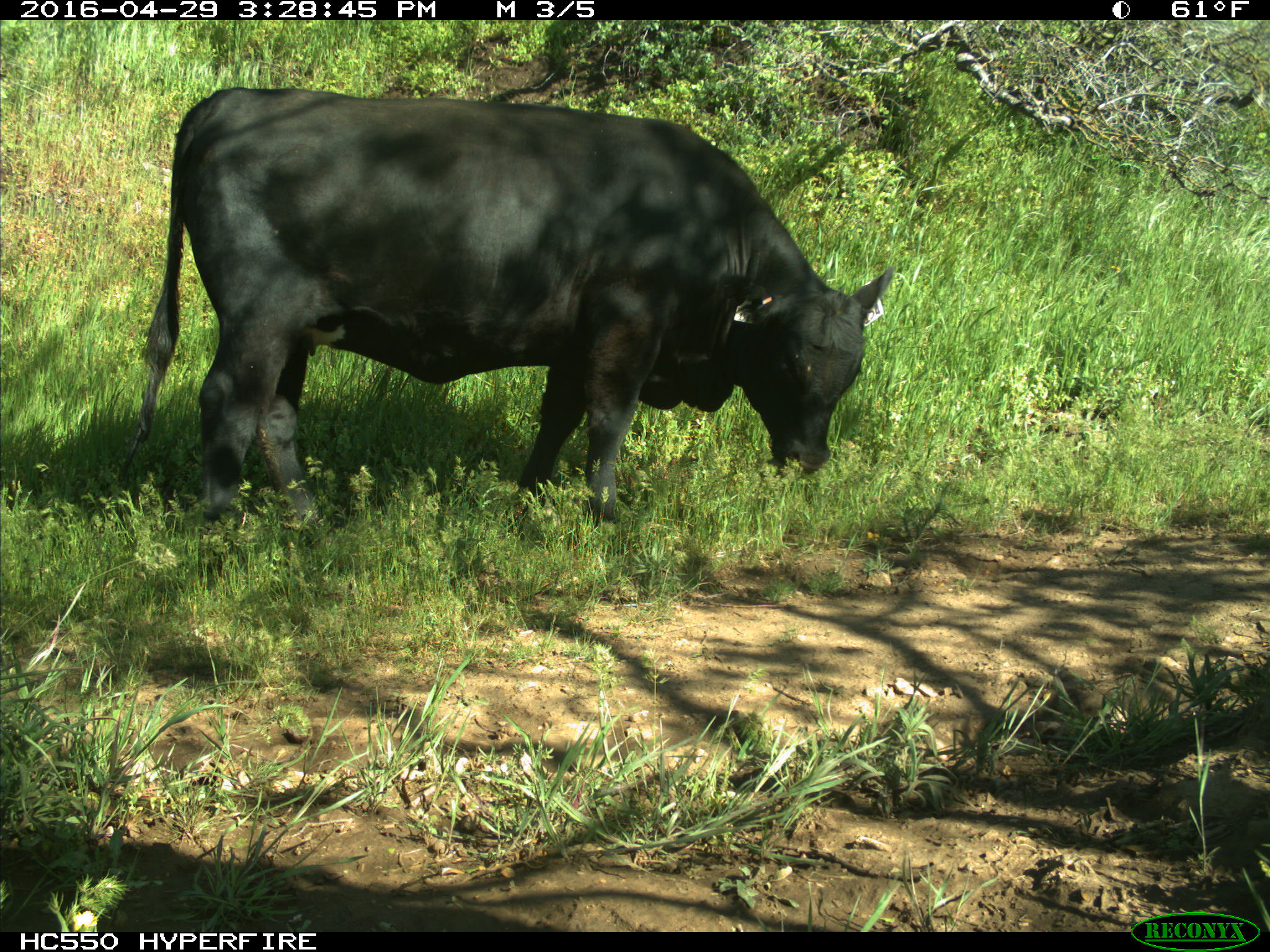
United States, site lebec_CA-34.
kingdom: Animalia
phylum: Chordata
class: Mammalia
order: Artiodactyla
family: Bovidae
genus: Bos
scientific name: Bos taurus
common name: domestic cow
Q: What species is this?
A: Bos taurus (domestic cow).